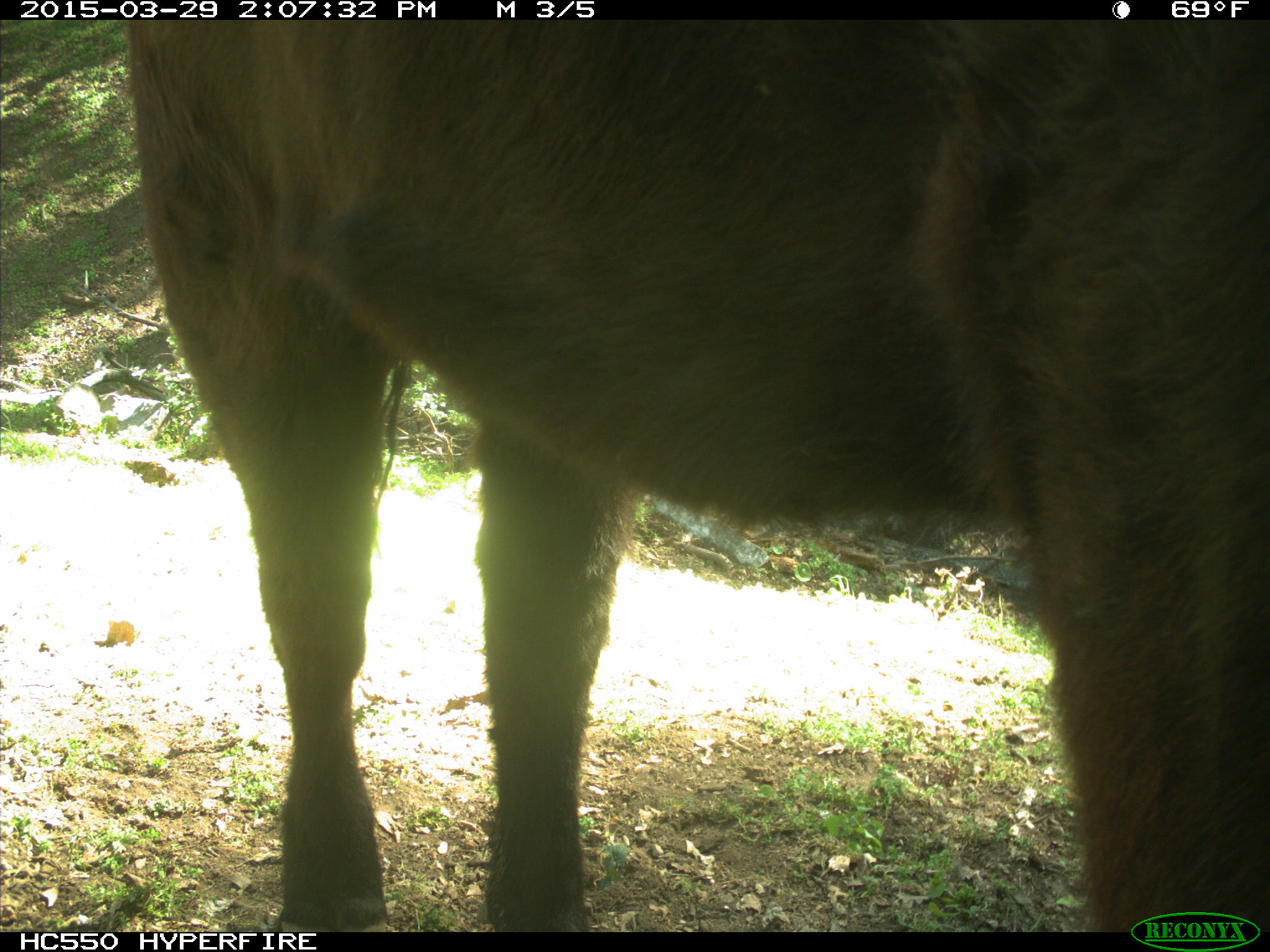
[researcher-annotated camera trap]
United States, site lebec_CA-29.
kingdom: Animalia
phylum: Chordata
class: Mammalia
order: Artiodactyla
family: Bovidae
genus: Bos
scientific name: Bos taurus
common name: domestic cow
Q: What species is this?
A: Bos taurus (domestic cow).